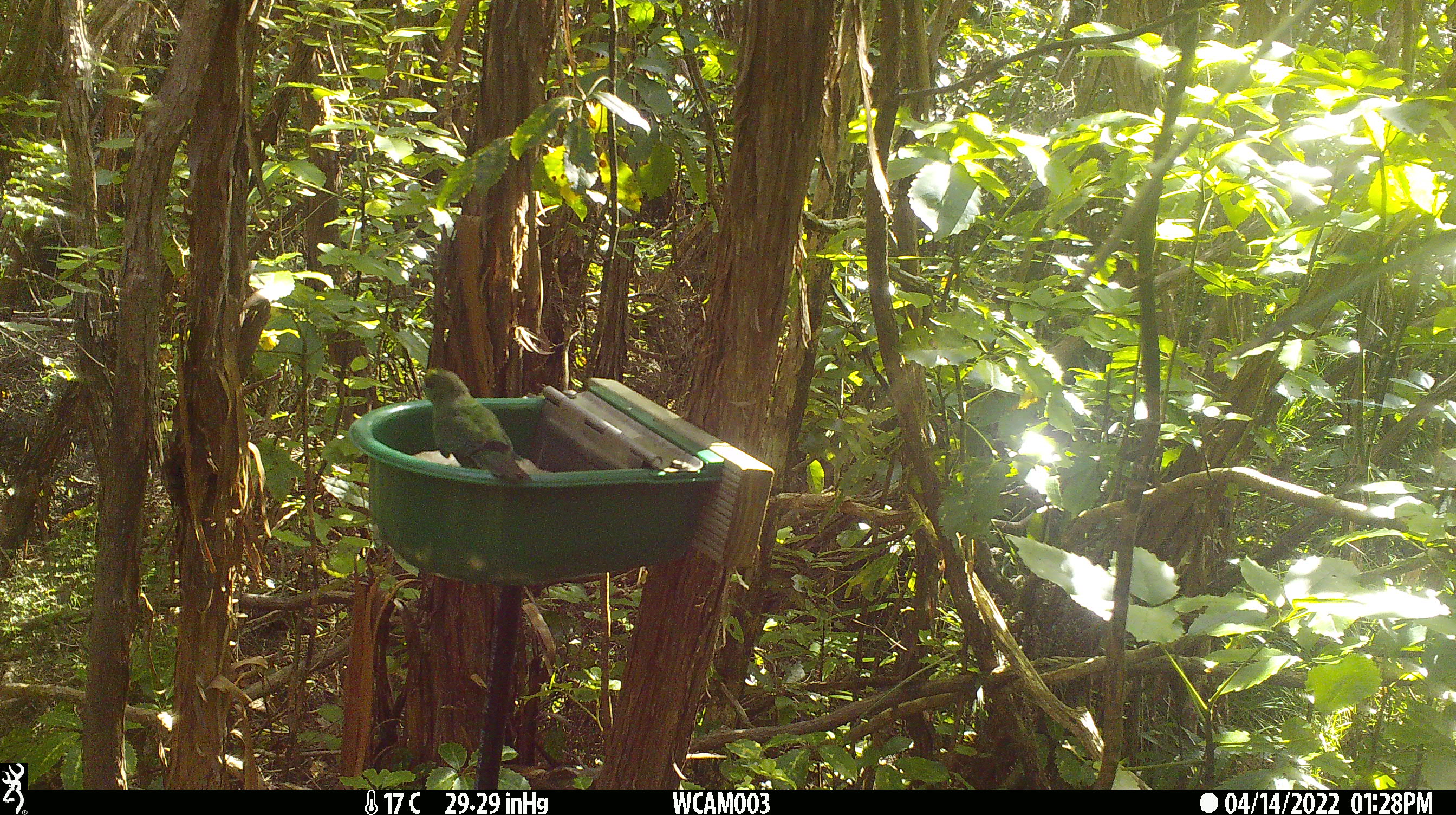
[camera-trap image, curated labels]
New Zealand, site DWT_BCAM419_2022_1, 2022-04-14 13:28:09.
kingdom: Animalia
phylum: Chordata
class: Aves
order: Psittaciformes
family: Psittaculidae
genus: Cyanoramphus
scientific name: Cyanoramphus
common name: parakeet